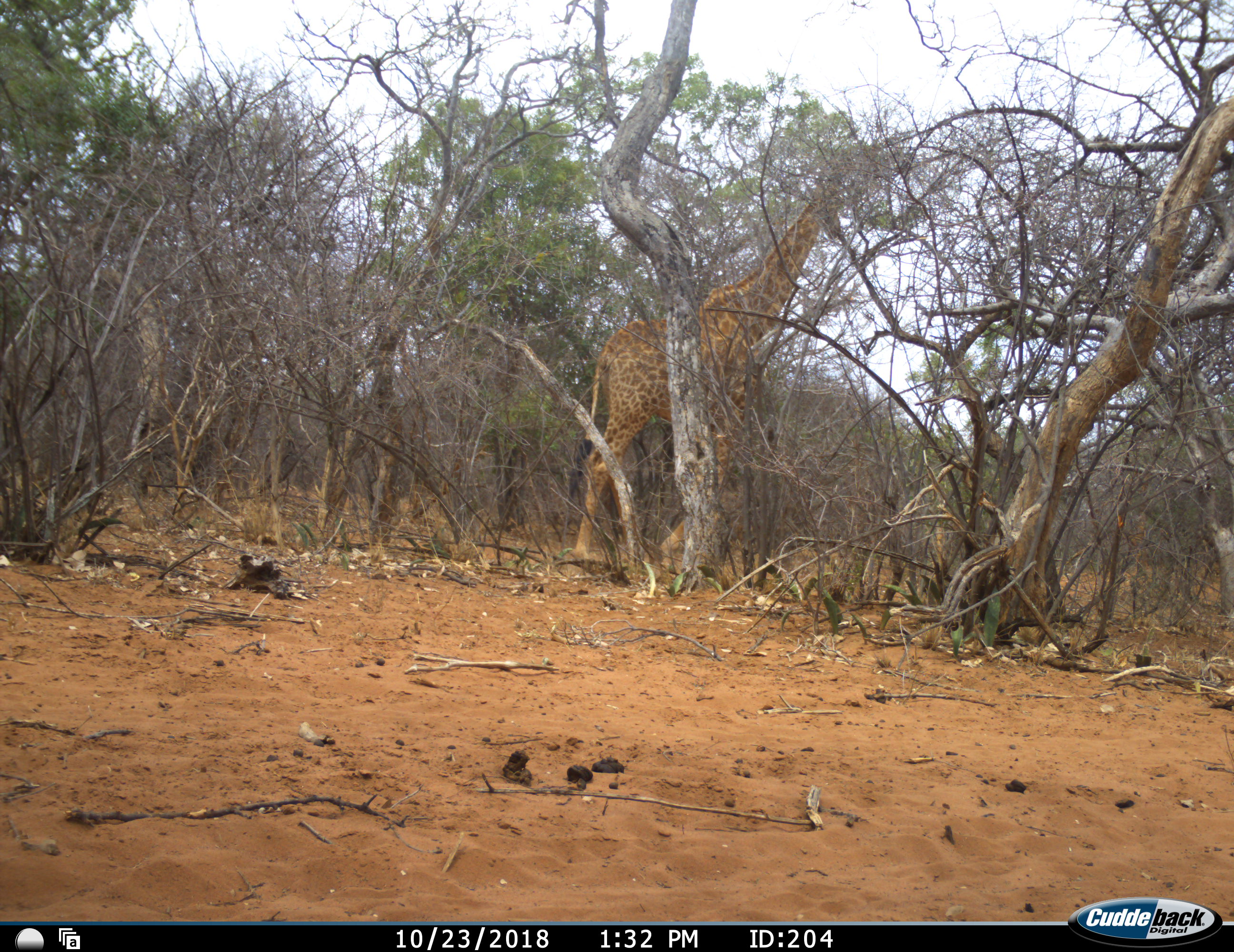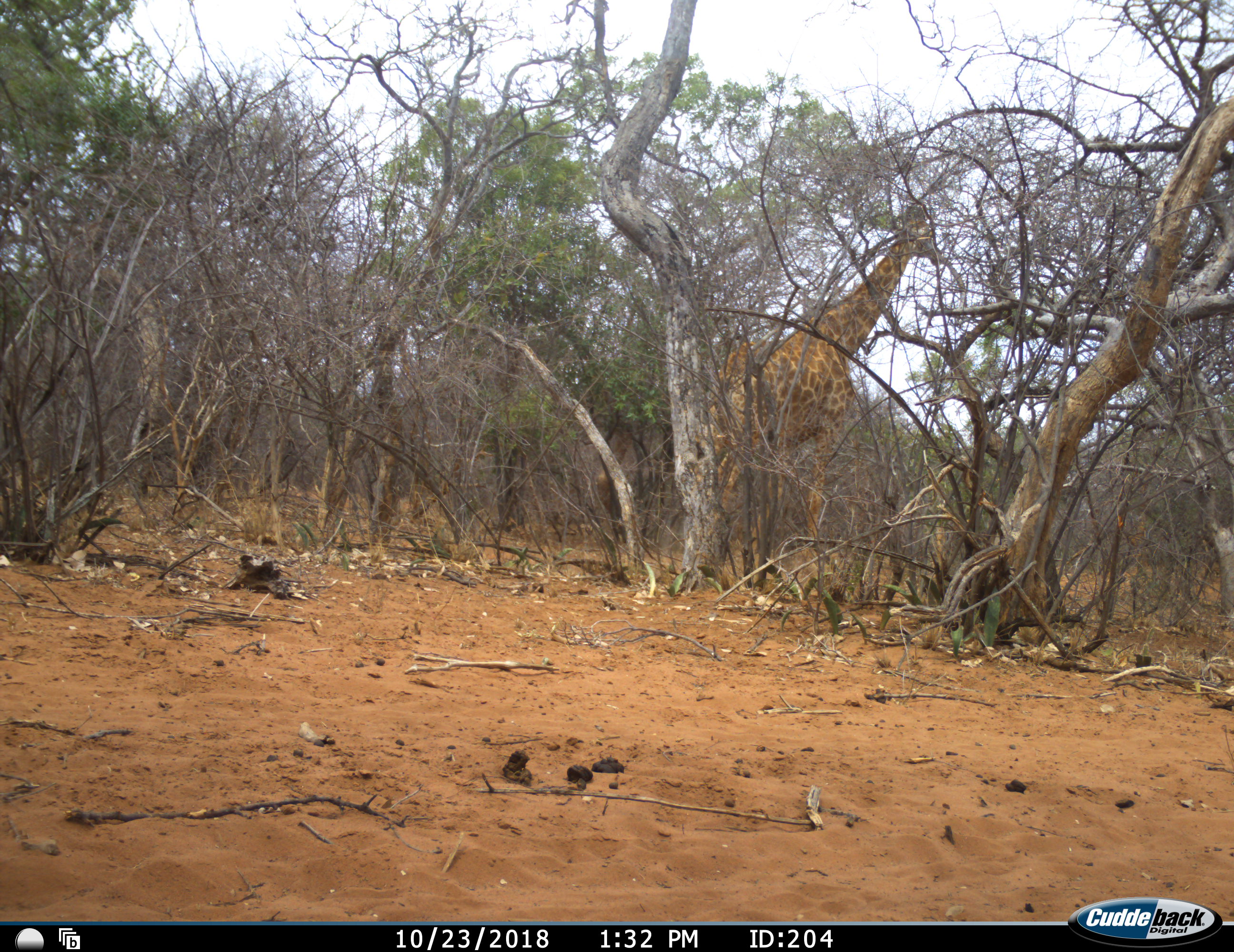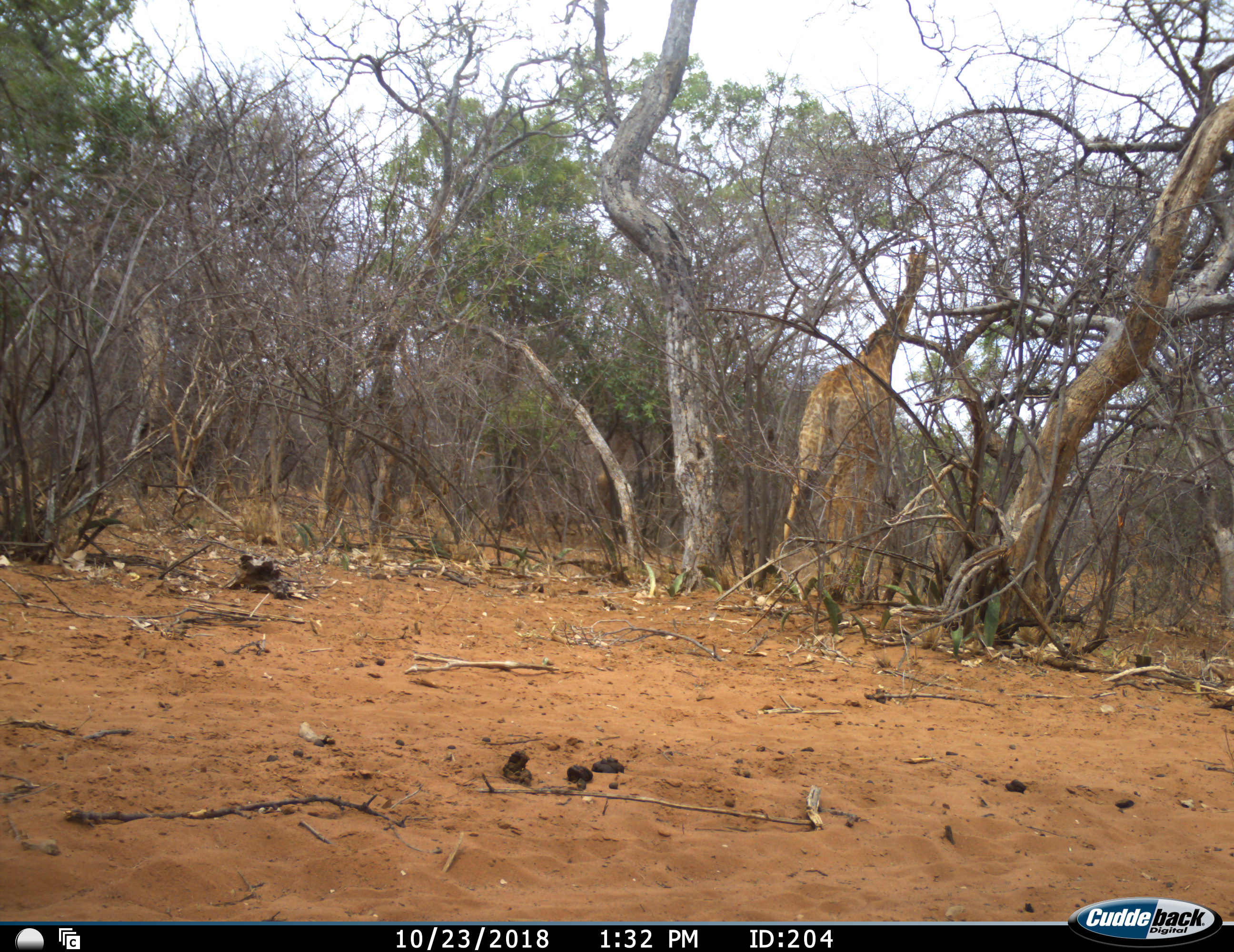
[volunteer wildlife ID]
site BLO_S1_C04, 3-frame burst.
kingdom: Animalia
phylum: Chordata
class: Mammalia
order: Artiodactyla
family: Giraffidae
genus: Giraffa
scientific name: Giraffa camelopardalis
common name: giraffe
Giraffe (Giraffa camelopardalis), count 1. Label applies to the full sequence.